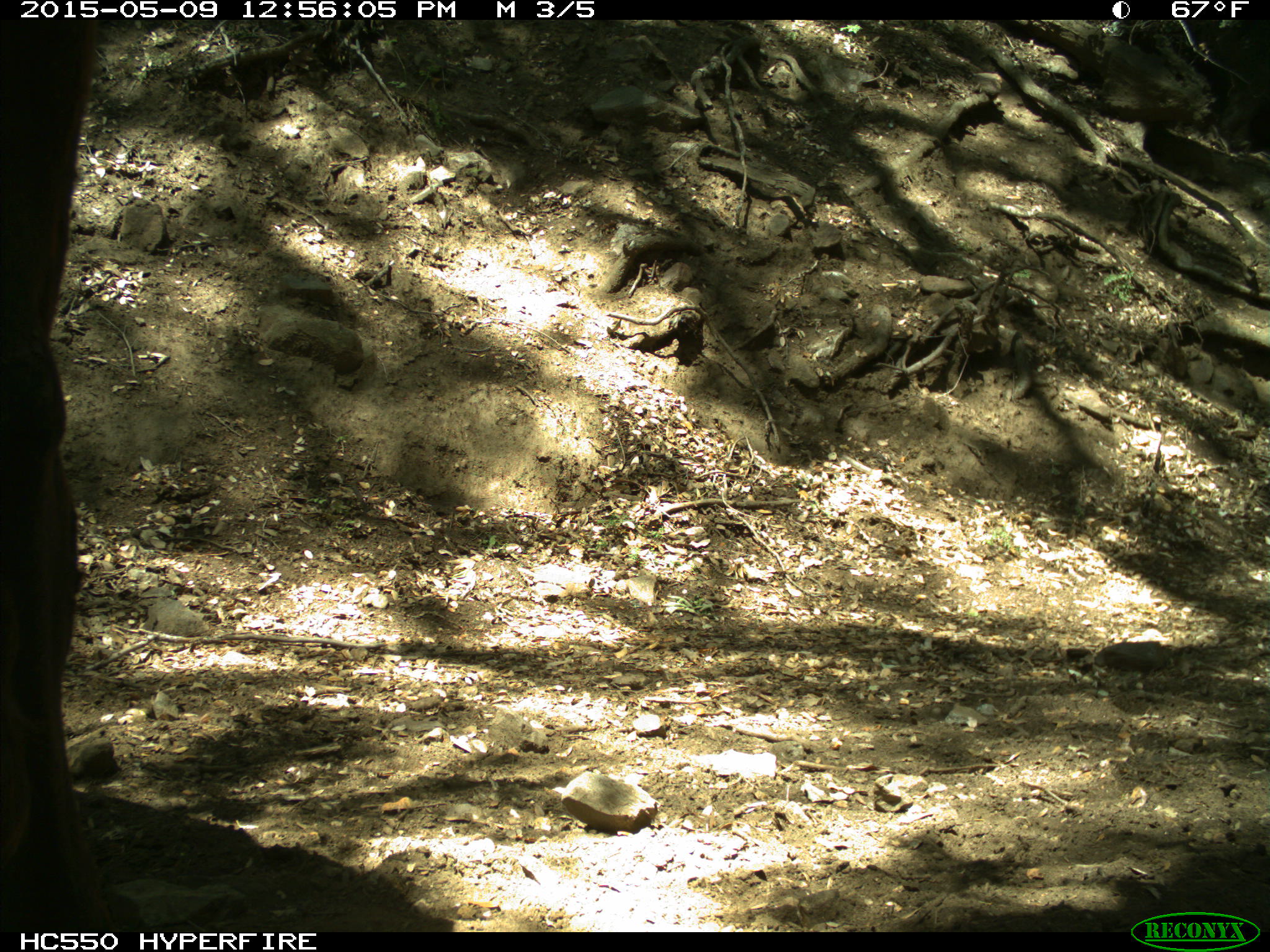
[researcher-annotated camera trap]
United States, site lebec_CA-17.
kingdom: Animalia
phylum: Chordata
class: Mammalia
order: Artiodactyla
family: Bovidae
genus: Bos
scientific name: Bos taurus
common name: domestic cow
Bos taurus (domestic cow).